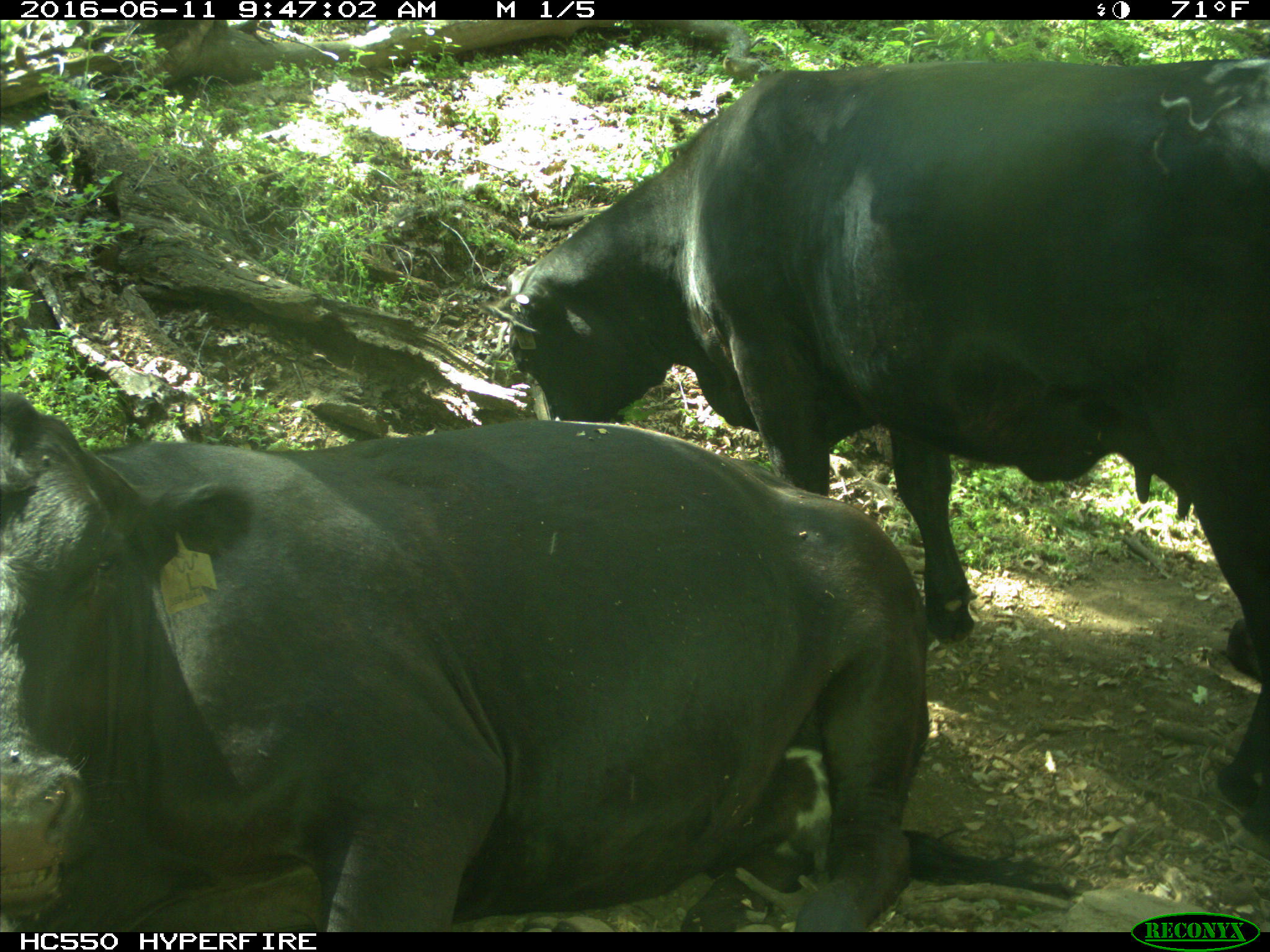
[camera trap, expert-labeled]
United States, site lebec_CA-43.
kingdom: Animalia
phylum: Chordata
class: Mammalia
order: Artiodactyla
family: Bovidae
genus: Bos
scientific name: Bos taurus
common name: domestic cow